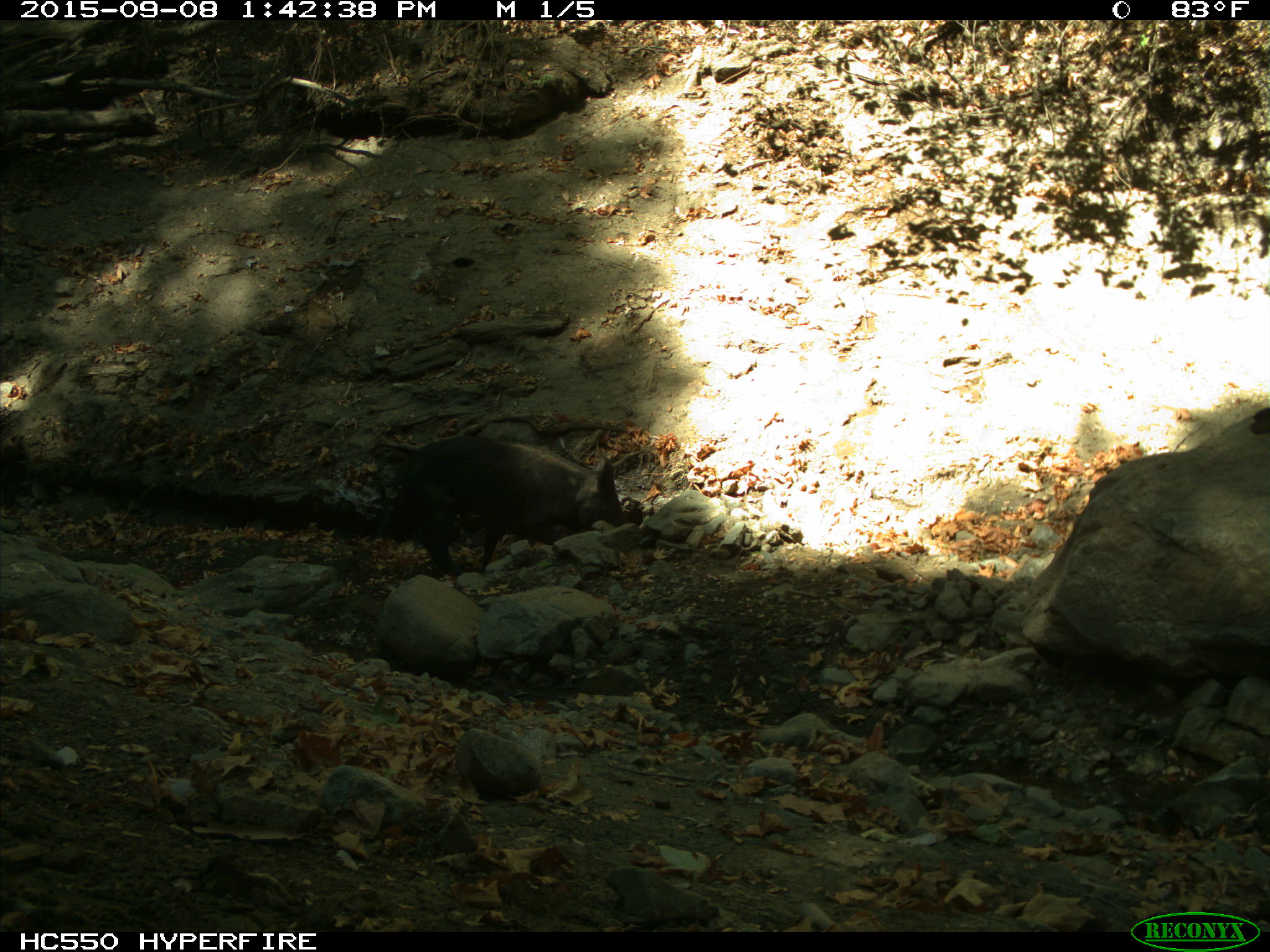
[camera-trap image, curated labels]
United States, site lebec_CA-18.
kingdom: Animalia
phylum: Chordata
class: Mammalia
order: Artiodactyla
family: Suidae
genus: Sus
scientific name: Sus scrofa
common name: wild boar